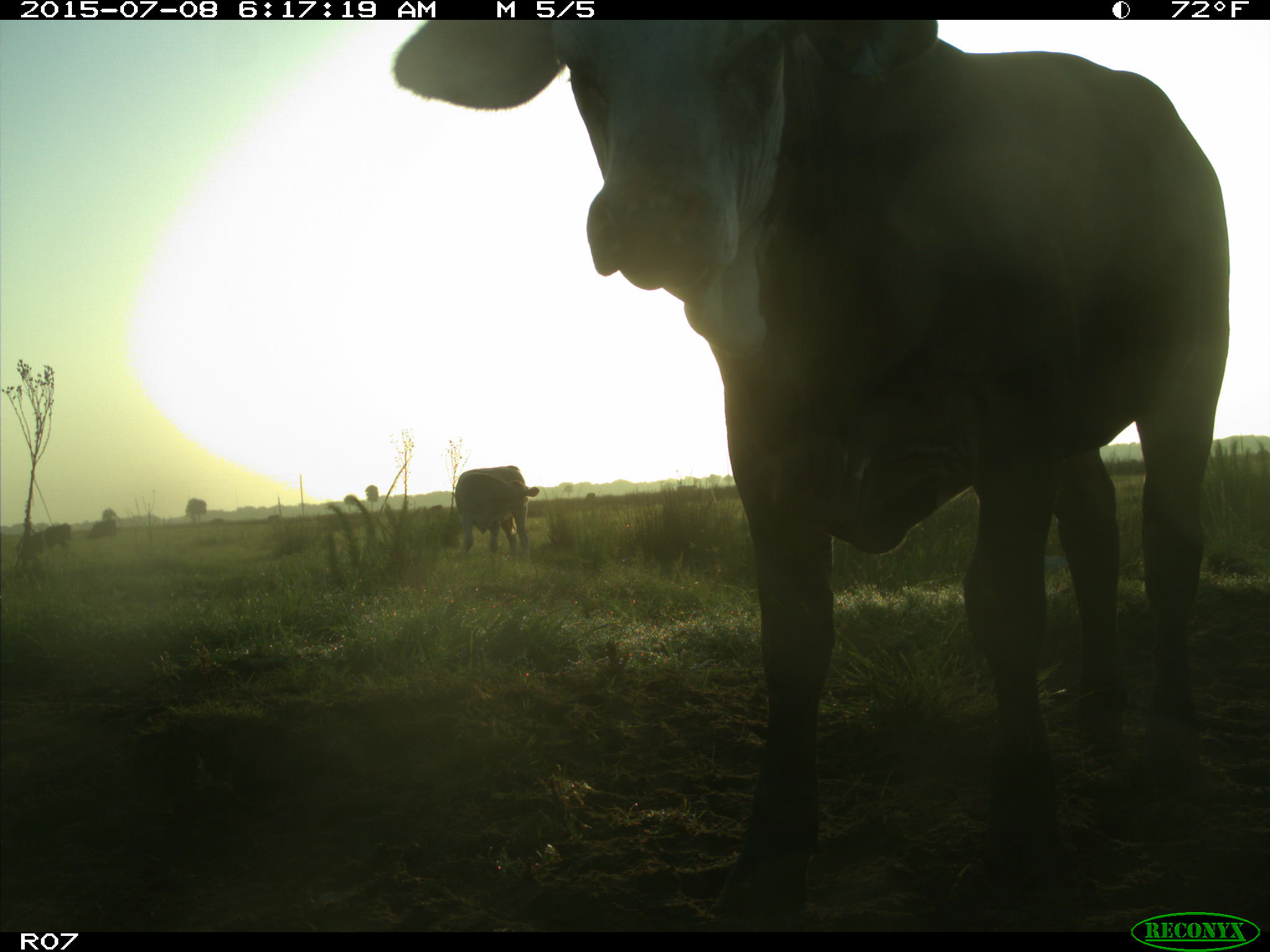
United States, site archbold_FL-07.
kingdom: Animalia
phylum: Chordata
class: Mammalia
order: Artiodactyla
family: Bovidae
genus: Bos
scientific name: Bos taurus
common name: domestic cow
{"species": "Bos taurus (domestic cow)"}